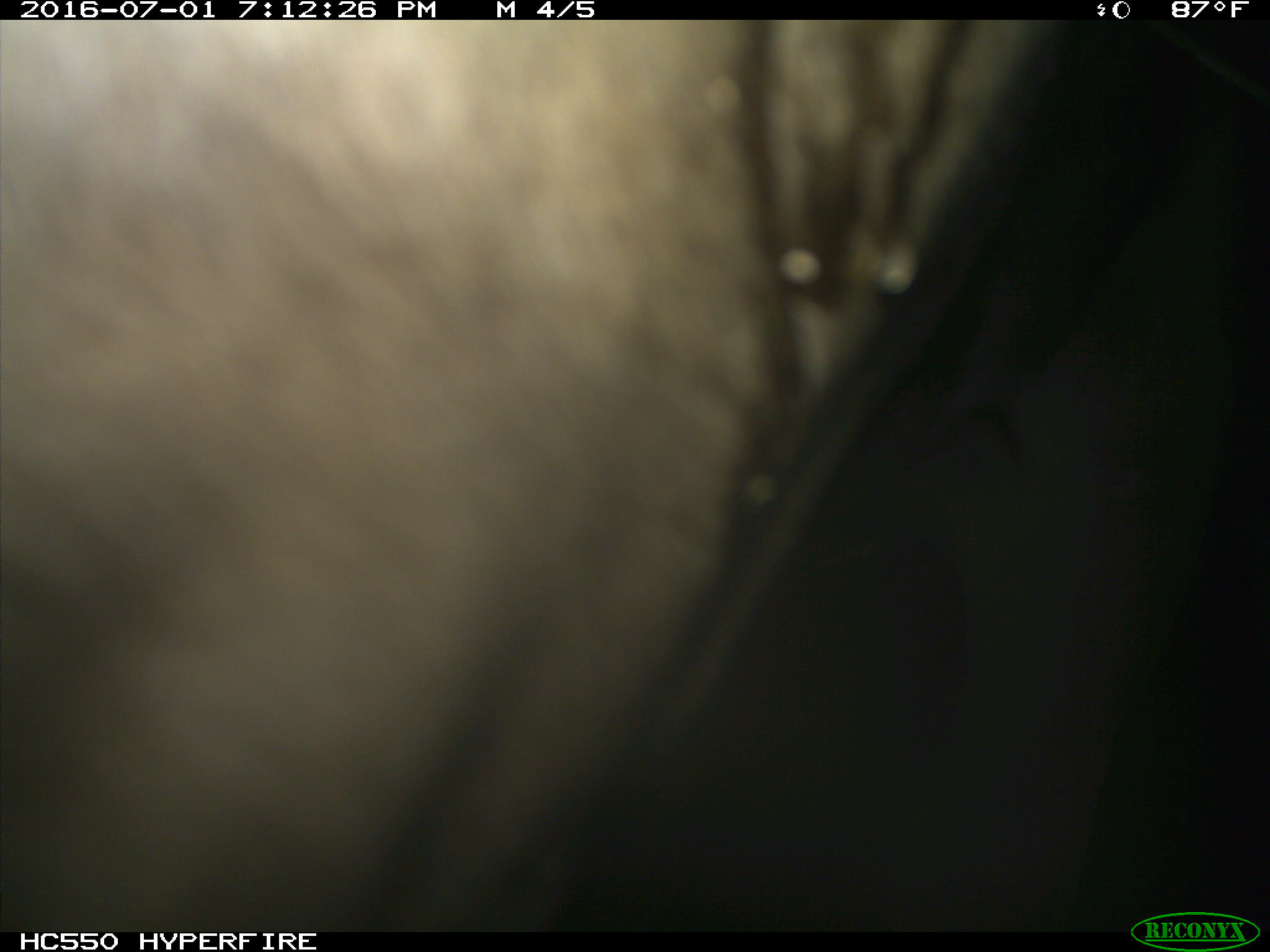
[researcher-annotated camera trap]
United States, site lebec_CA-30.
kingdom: Animalia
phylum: Chordata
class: Mammalia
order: Artiodactyla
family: Bovidae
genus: Bos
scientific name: Bos taurus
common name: domestic cow